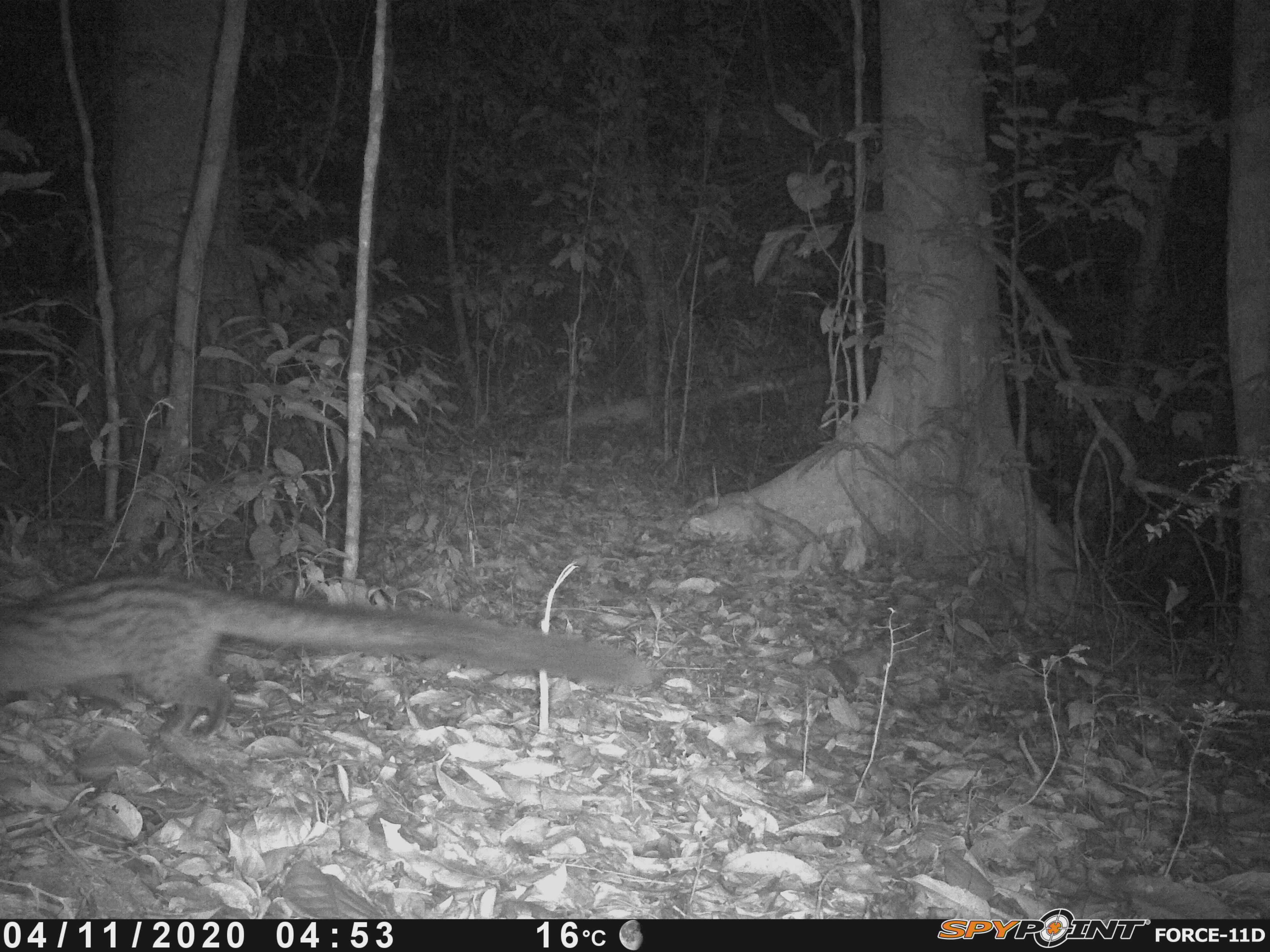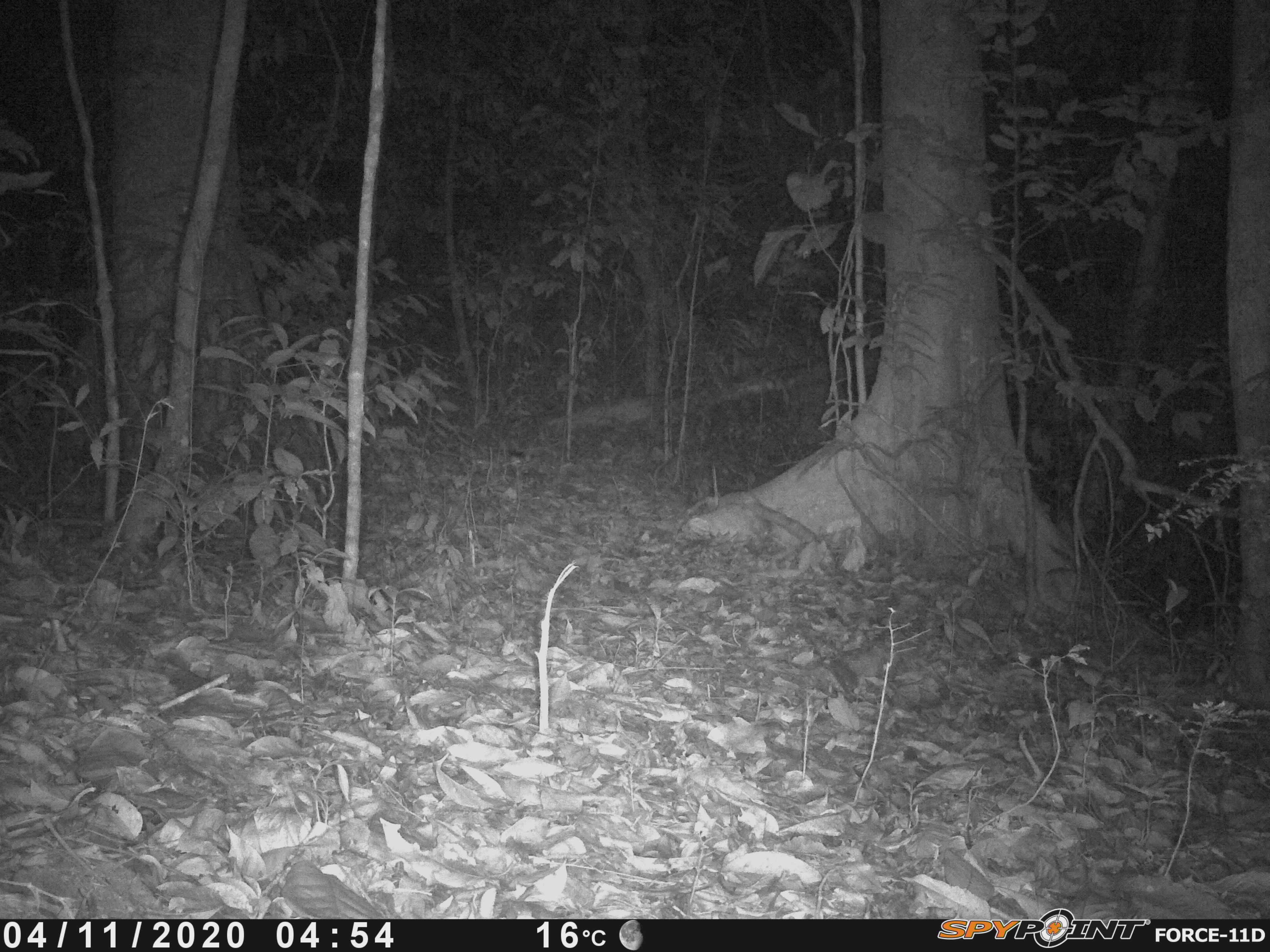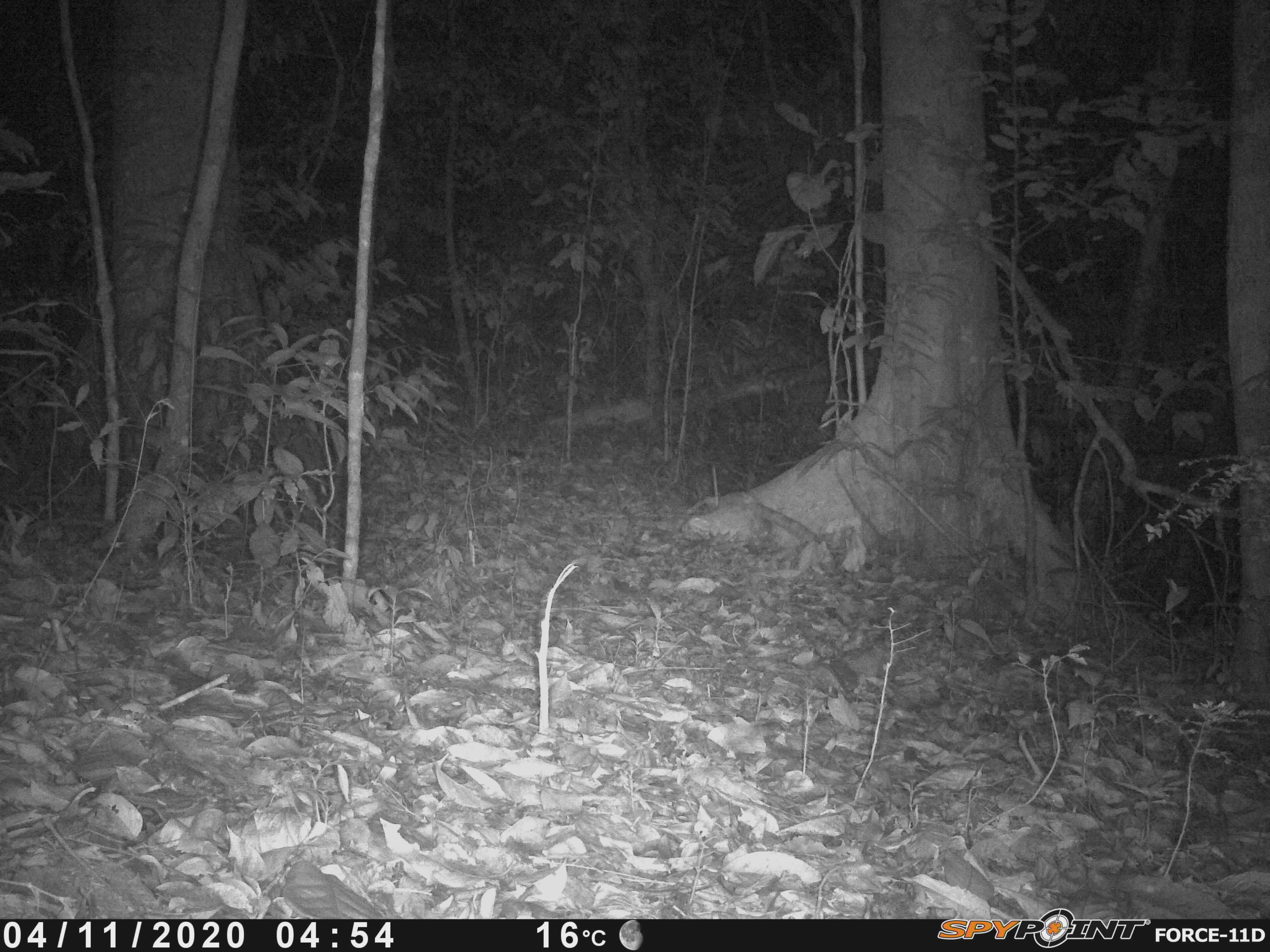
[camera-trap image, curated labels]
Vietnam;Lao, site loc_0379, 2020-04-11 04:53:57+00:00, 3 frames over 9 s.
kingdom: Animalia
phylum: Chordata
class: Mammalia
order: Carnivora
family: Viverridae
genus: Paradoxurus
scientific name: Paradoxurus hermaphroditus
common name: common palm civet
Common palm civet (Paradoxurus hermaphroditus). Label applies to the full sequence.